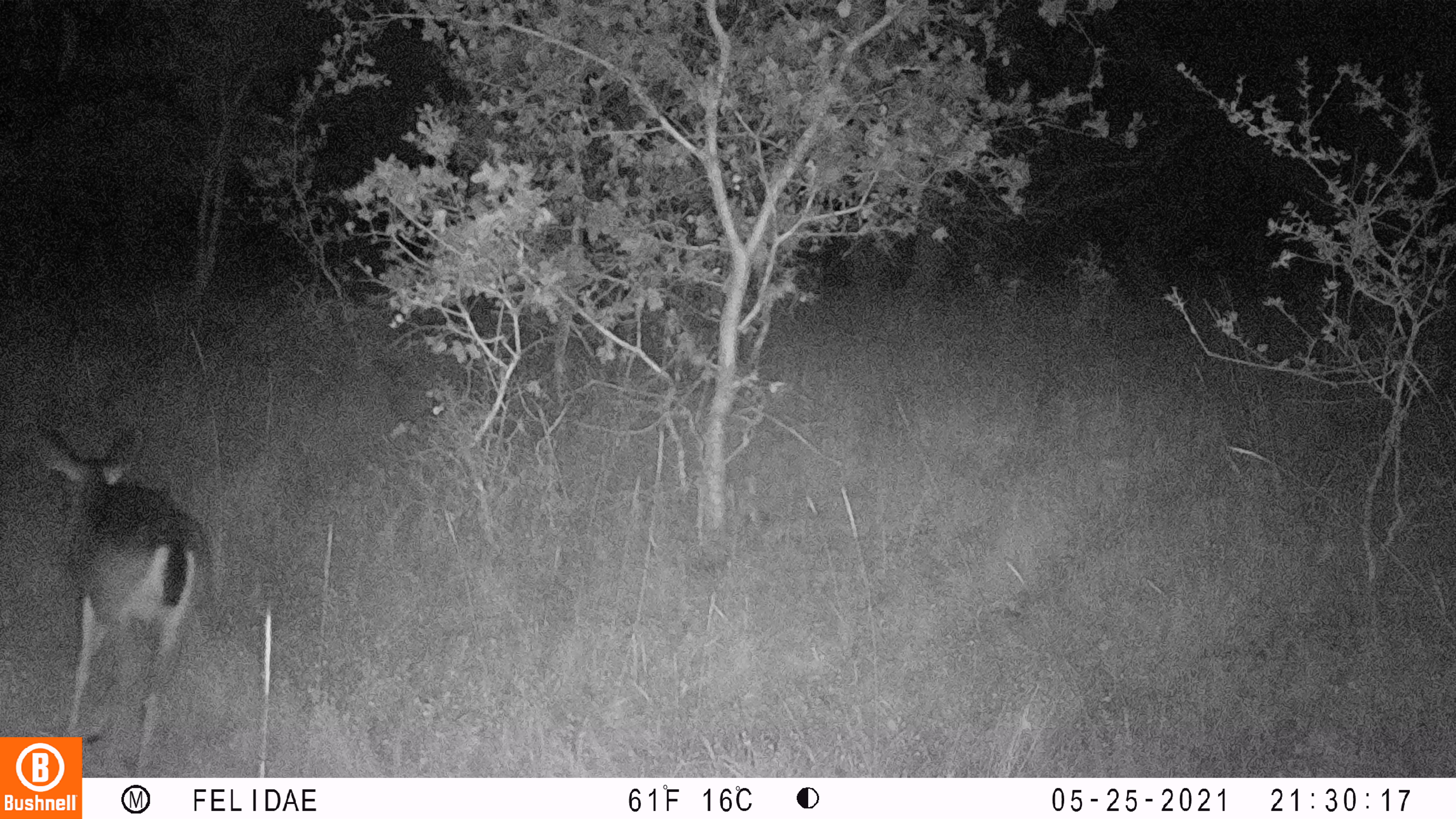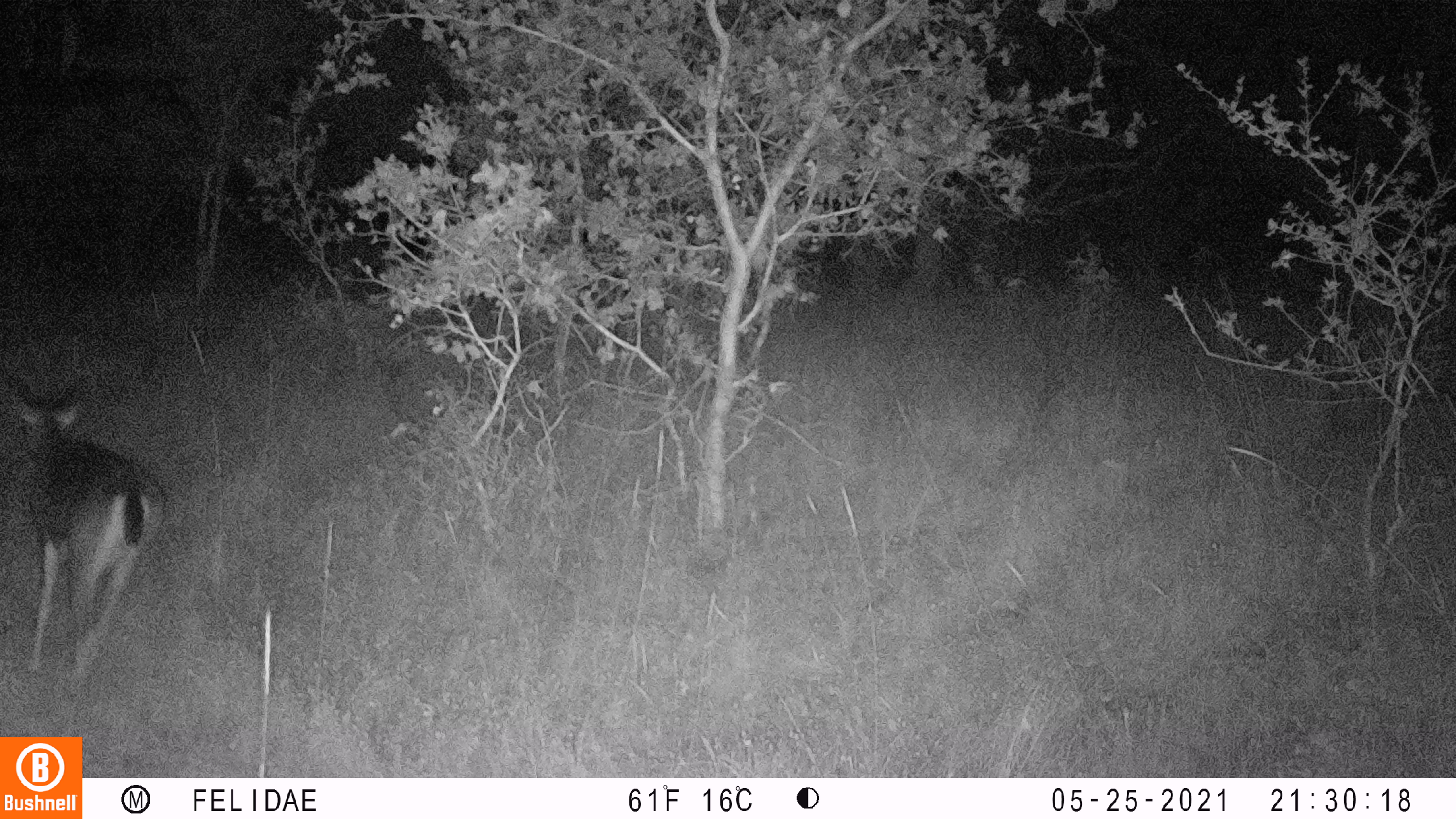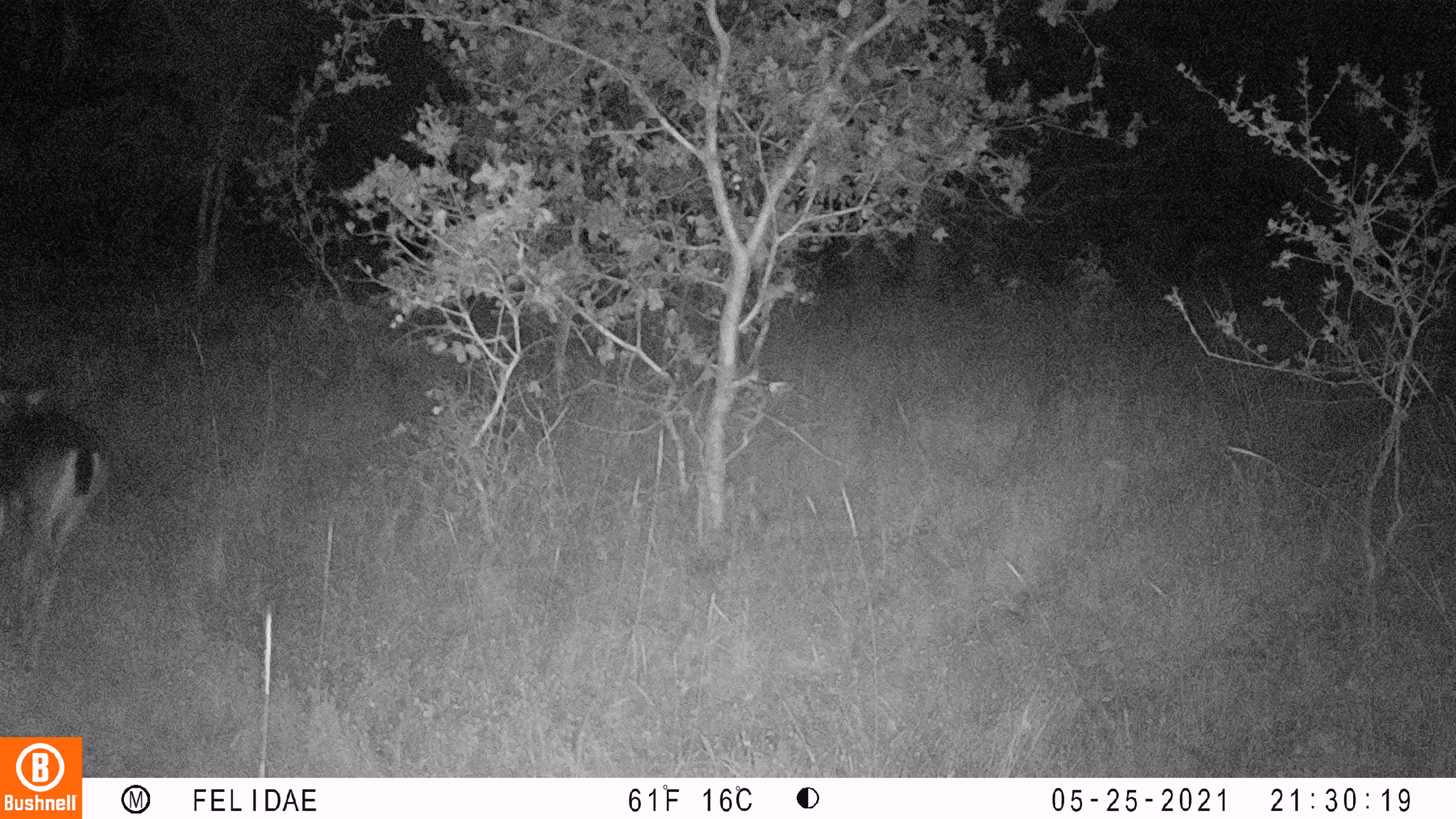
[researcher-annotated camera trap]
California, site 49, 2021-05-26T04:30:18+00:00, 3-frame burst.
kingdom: Animalia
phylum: Chordata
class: Mammalia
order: Artiodactyla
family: Cervidae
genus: Odocoileus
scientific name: Odocoileus hemionus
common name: mule deer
Mule deer (Odocoileus hemionus).